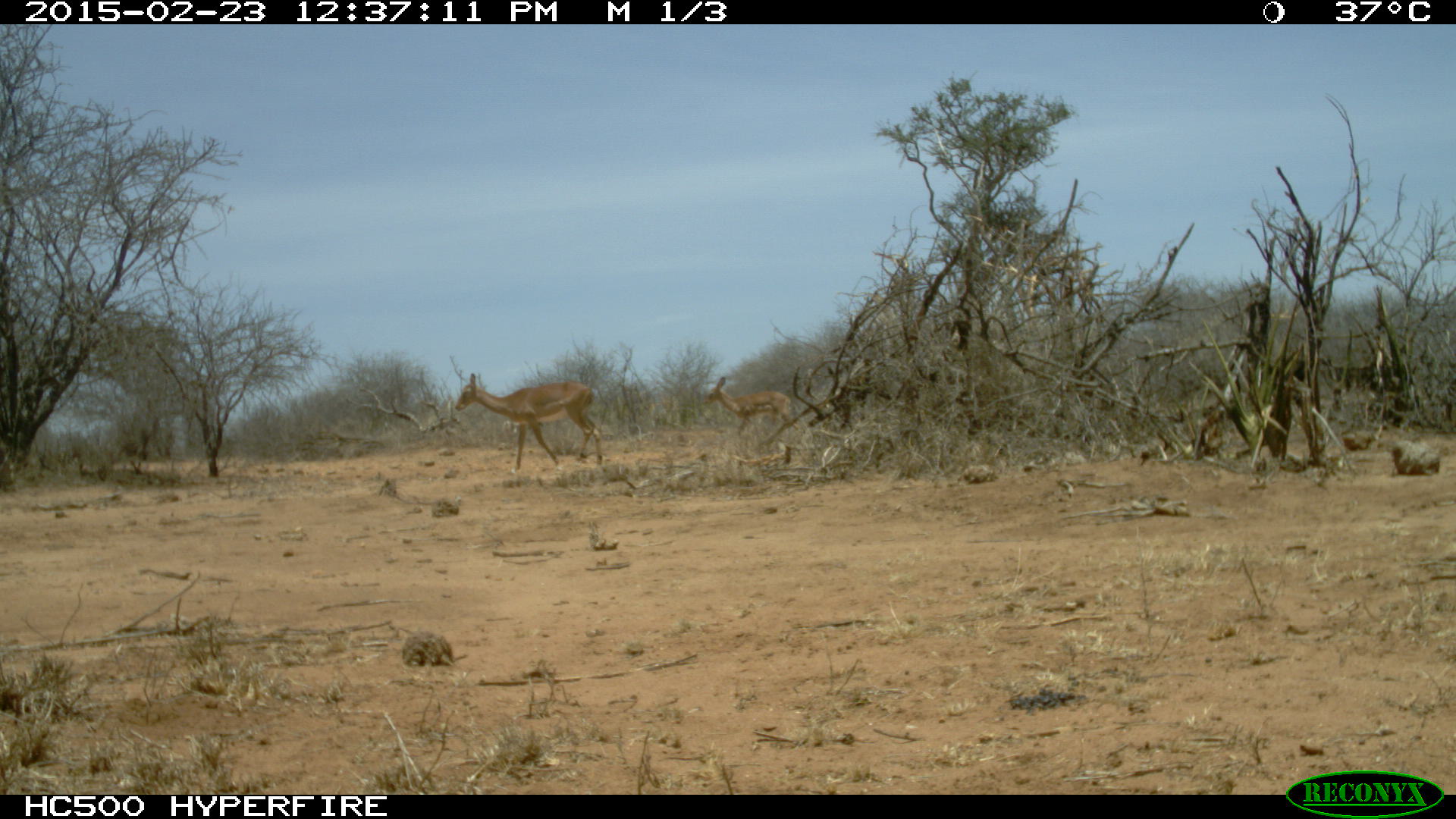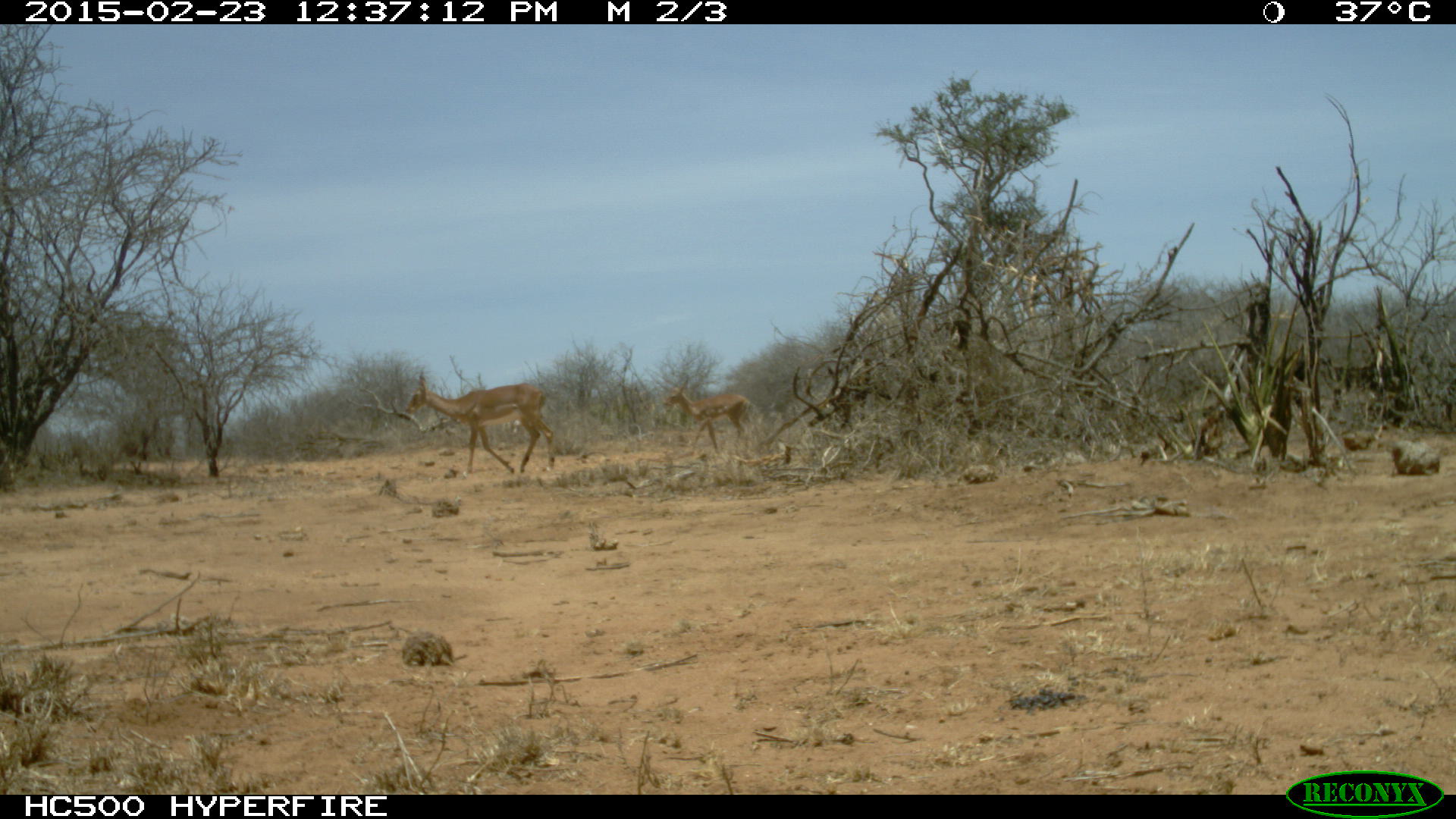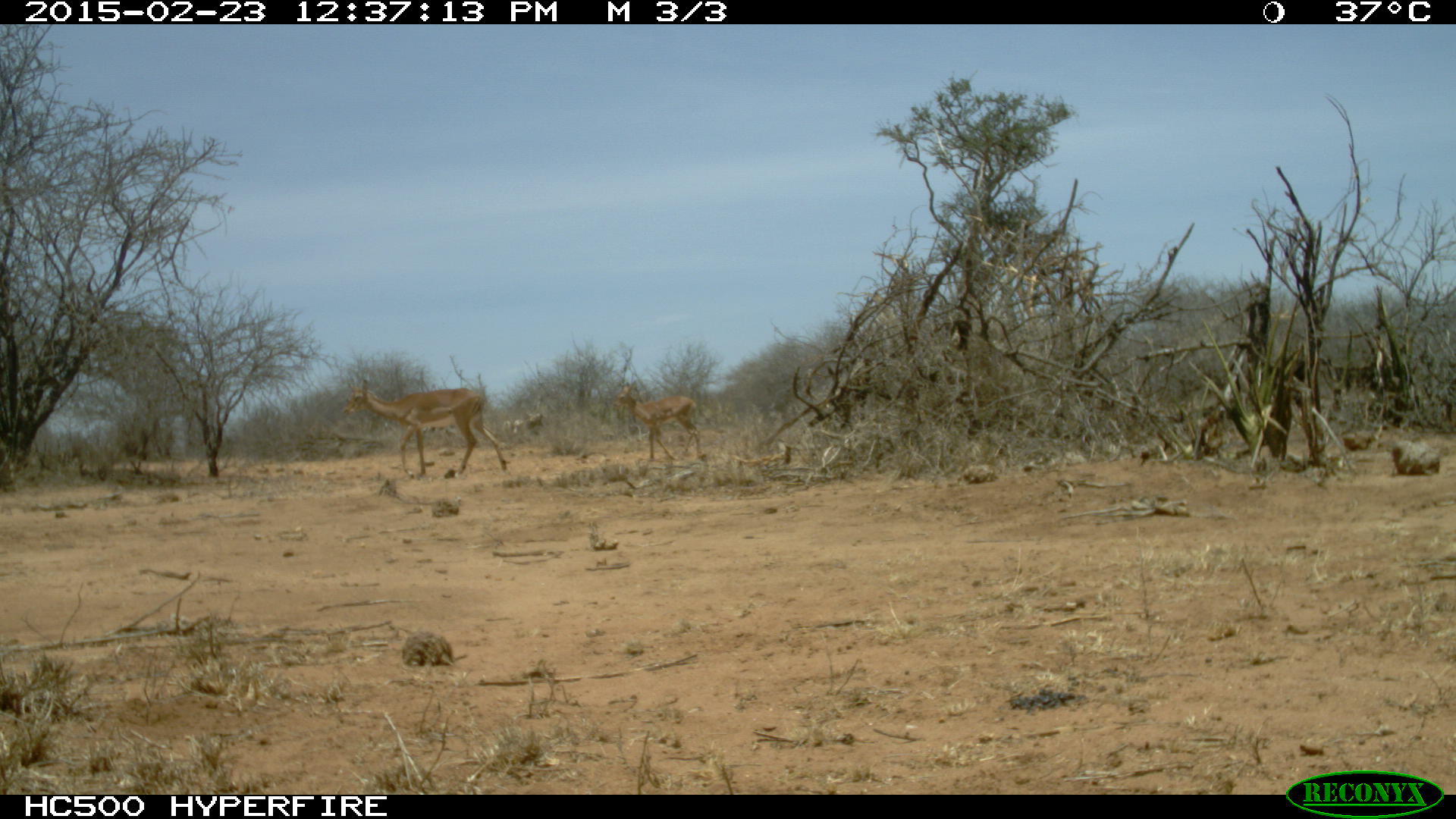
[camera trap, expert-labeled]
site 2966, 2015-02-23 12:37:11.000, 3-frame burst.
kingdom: Animalia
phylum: Chordata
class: Mammalia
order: Artiodactyla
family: Bovidae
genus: Aepyceros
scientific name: Aepyceros melampus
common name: impala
Aepyceros melampus (impala), count 2.